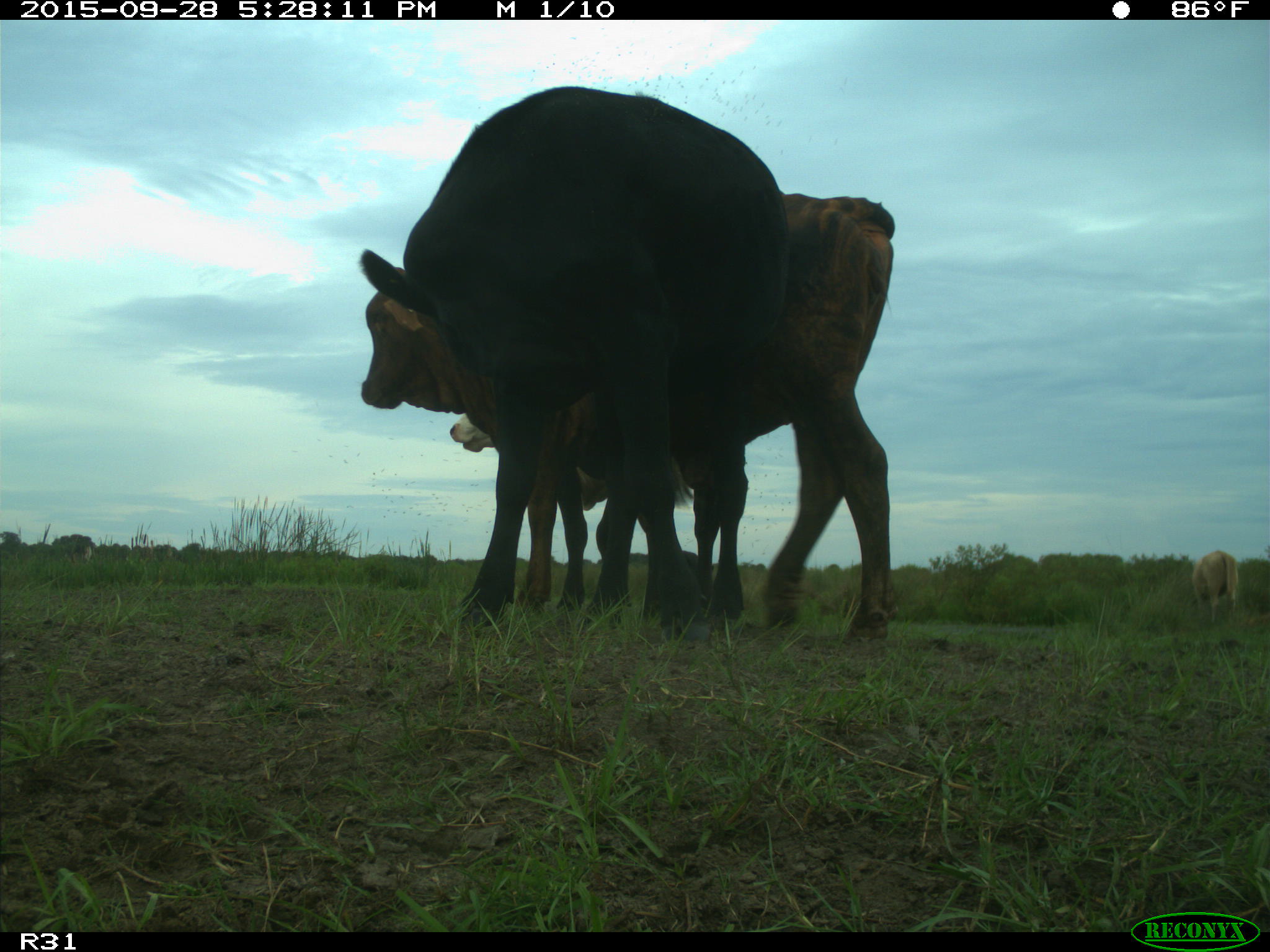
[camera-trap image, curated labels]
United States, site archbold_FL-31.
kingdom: Animalia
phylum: Chordata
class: Mammalia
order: Artiodactyla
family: Bovidae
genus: Bos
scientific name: Bos taurus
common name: domestic cow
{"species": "Bos taurus (domestic cow)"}